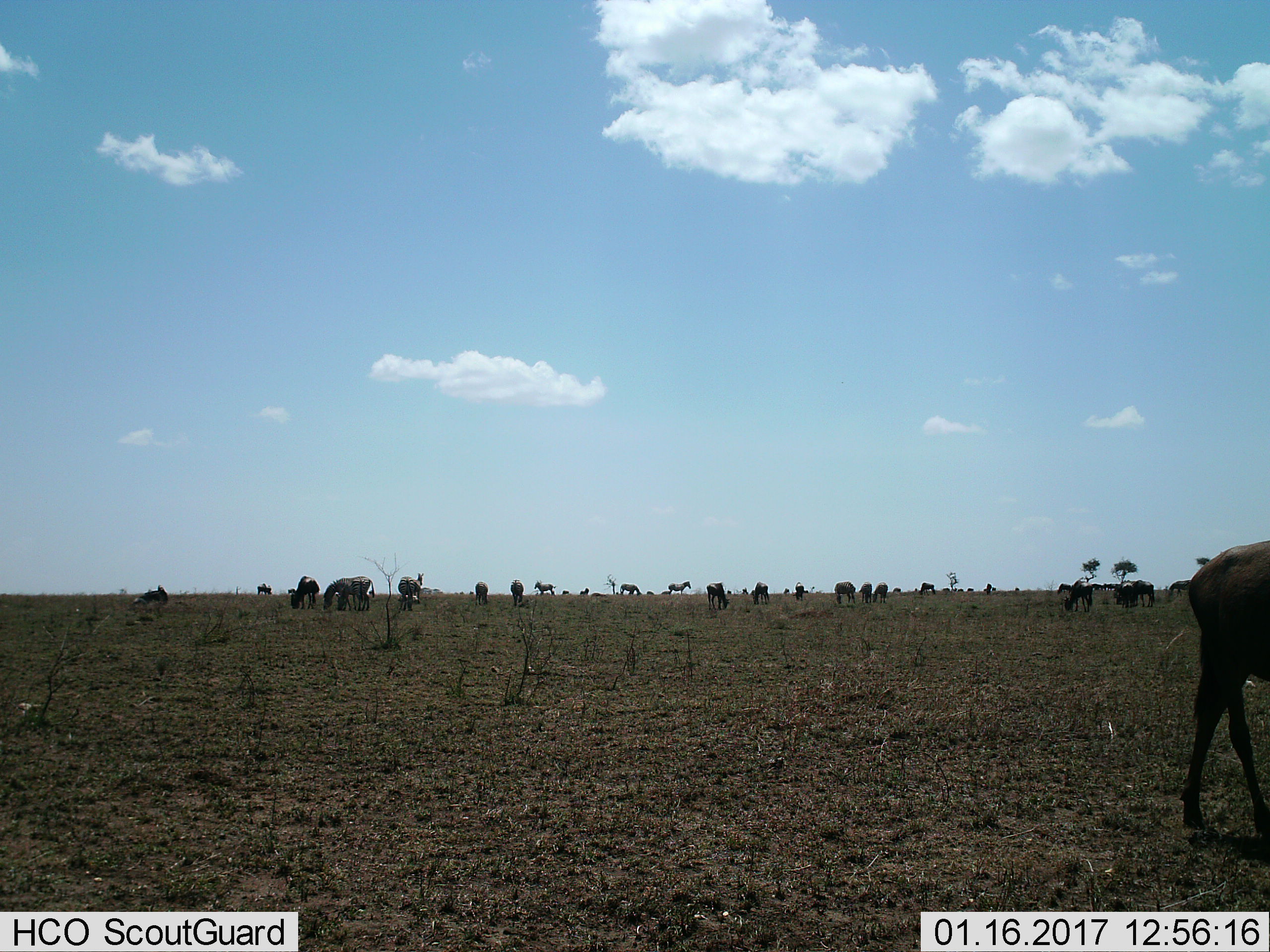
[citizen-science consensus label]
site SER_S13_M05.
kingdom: Animalia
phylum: Chordata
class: Mammalia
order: Artiodactyla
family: Bovidae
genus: Connochaetes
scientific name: Connochaetes taurinus taurinus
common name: blue wildebeest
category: wildebeestblue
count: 11-50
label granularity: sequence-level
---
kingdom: Animalia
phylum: Chordata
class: Mammalia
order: Perissodactyla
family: Equidae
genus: Equus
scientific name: Equus quagga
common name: plains zebra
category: zebraplains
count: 11-50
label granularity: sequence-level